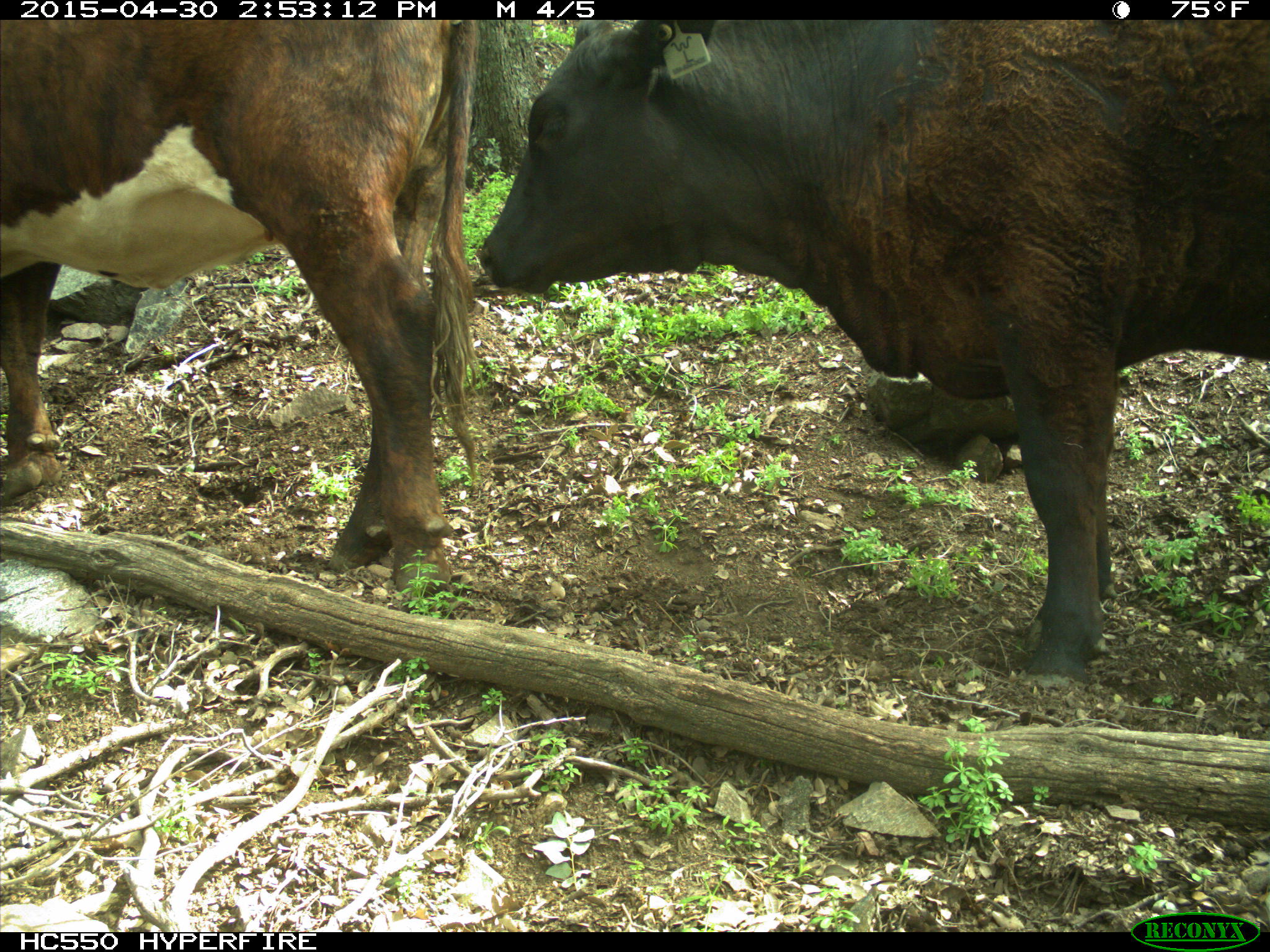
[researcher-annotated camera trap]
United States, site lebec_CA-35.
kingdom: Animalia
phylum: Chordata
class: Mammalia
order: Artiodactyla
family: Bovidae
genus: Bos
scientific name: Bos taurus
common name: domestic cow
Bos taurus (domestic cow).